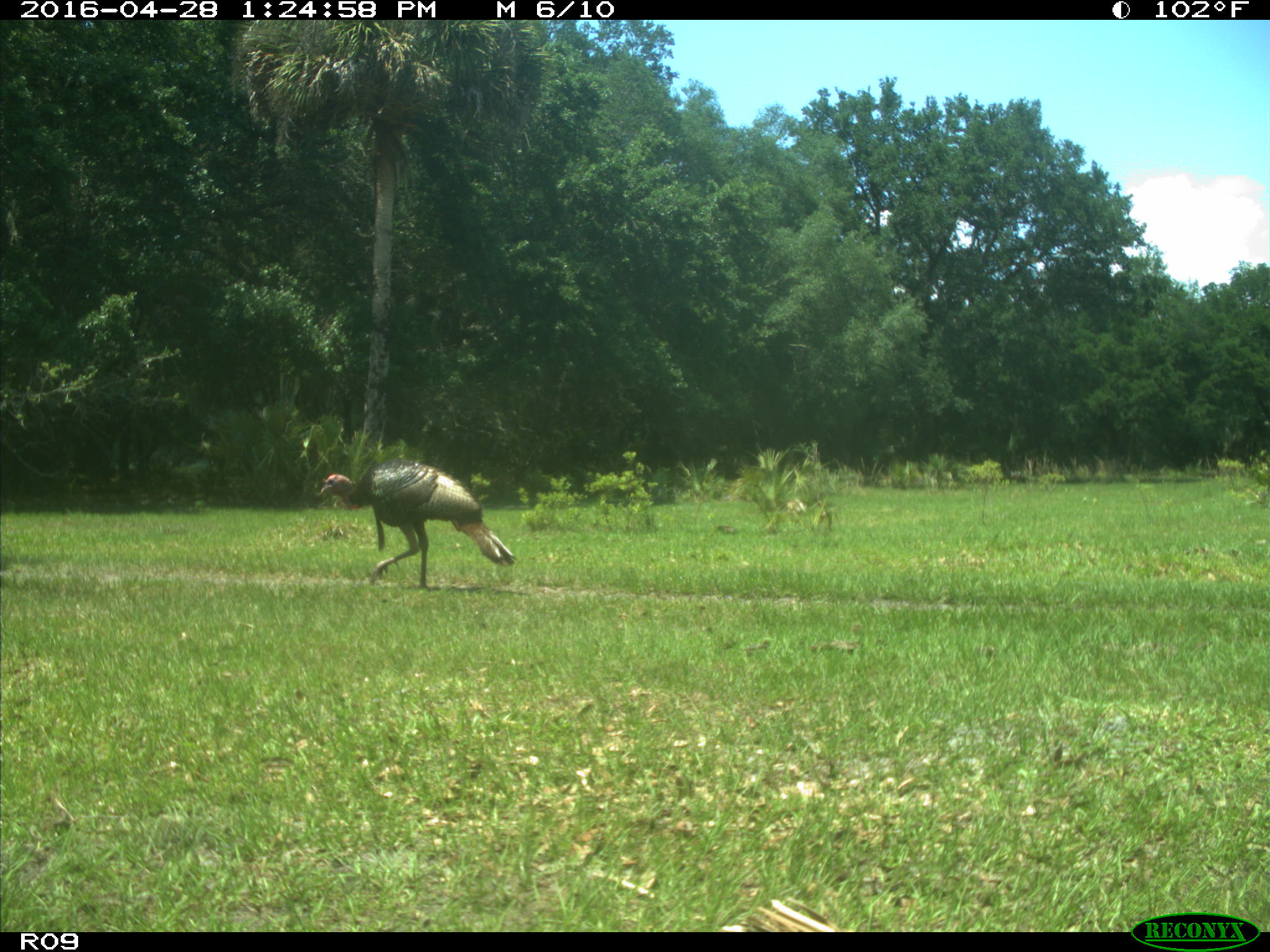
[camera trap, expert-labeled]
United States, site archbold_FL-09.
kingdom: Animalia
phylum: Chordata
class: Aves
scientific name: Aves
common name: birds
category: unidentified bird